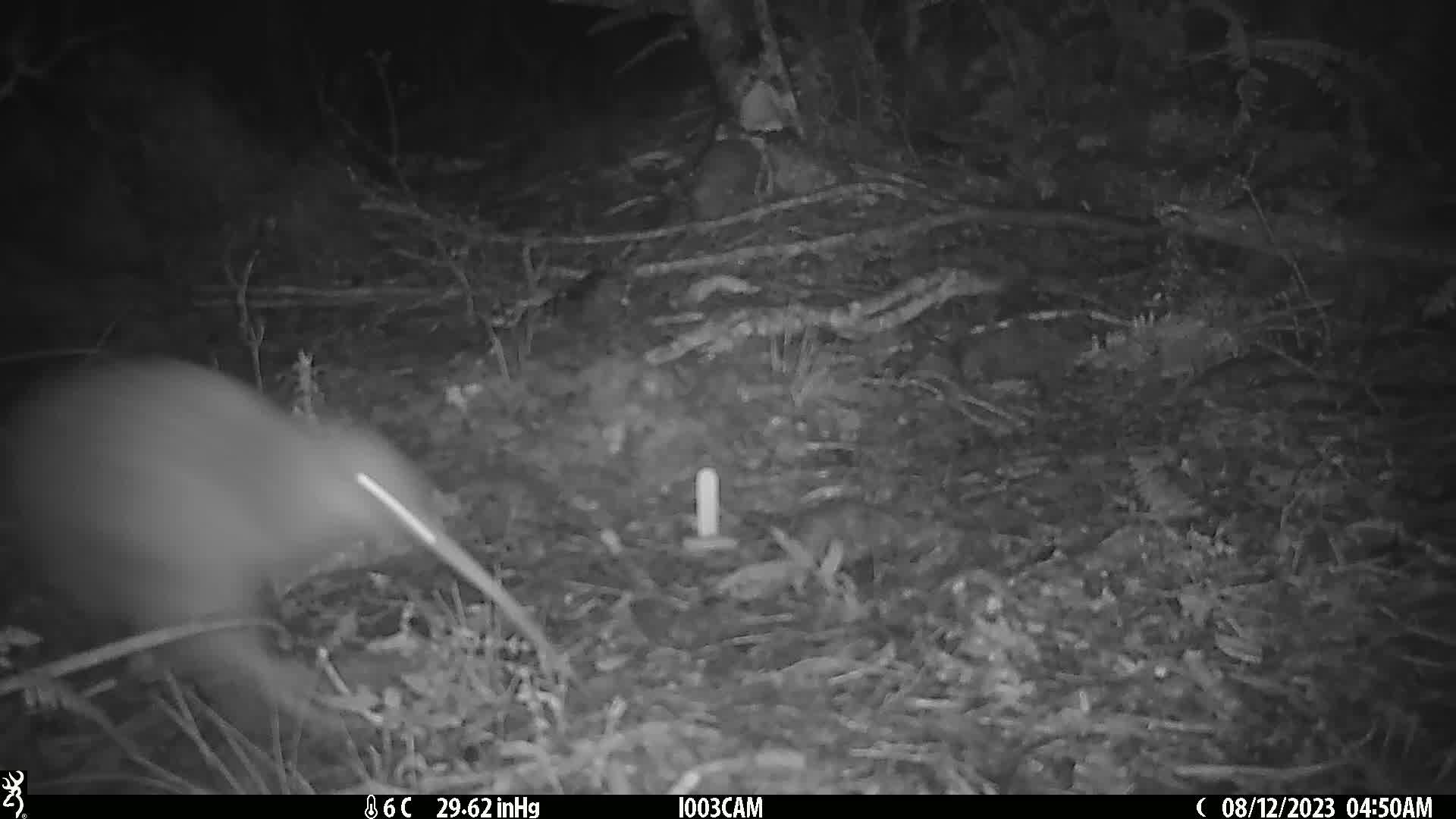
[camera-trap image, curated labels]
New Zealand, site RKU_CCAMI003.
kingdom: Animalia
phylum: Chordata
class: Aves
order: Apterygiformes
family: Apterygidae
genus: Apteryx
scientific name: Apteryx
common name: kiwi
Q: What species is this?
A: Kiwi (Apteryx).